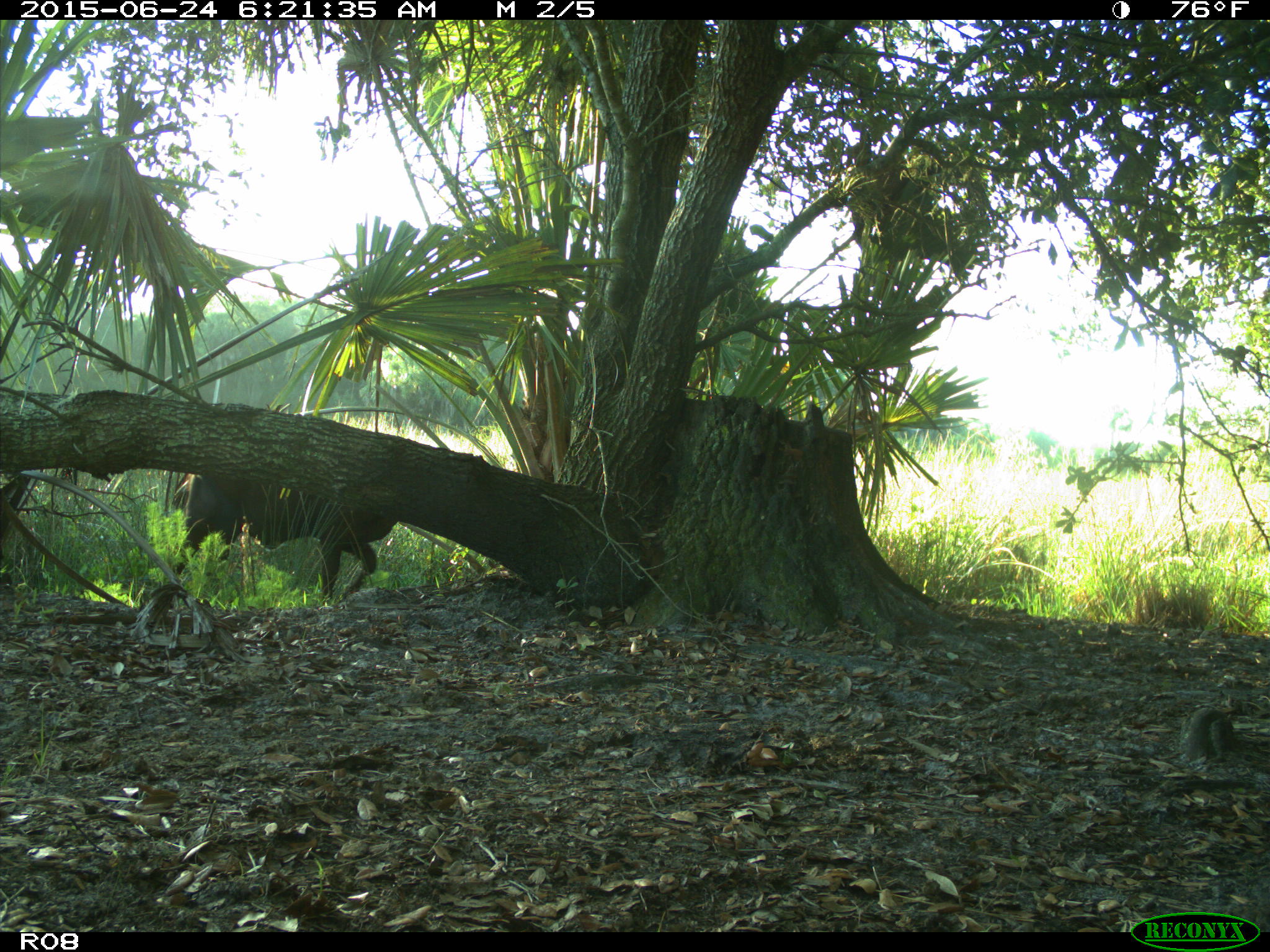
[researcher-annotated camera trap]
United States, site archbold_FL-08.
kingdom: Animalia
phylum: Chordata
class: Mammalia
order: Artiodactyla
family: Bovidae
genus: Bos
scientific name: Bos taurus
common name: domestic cow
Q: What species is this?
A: Bos taurus (domestic cow).